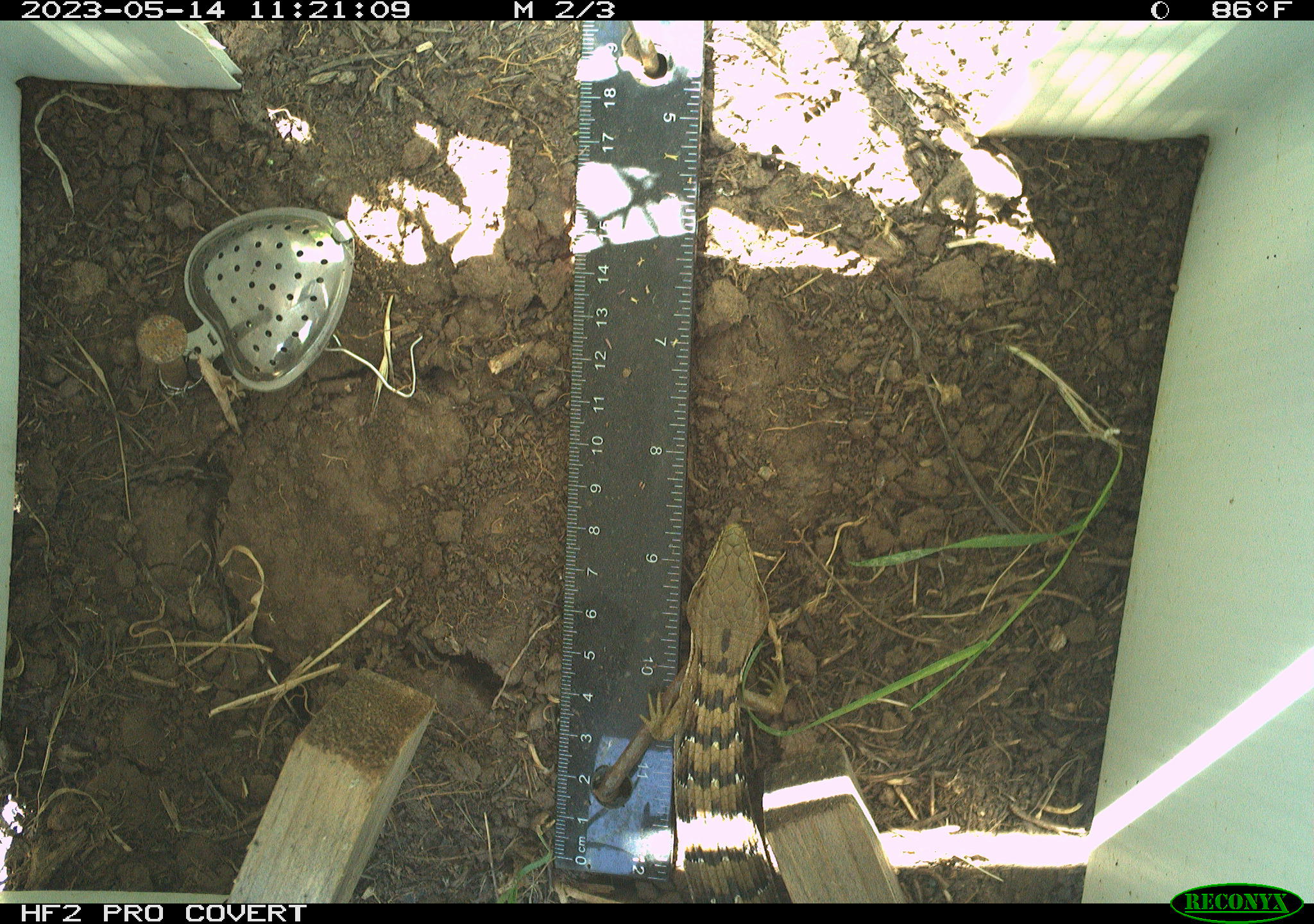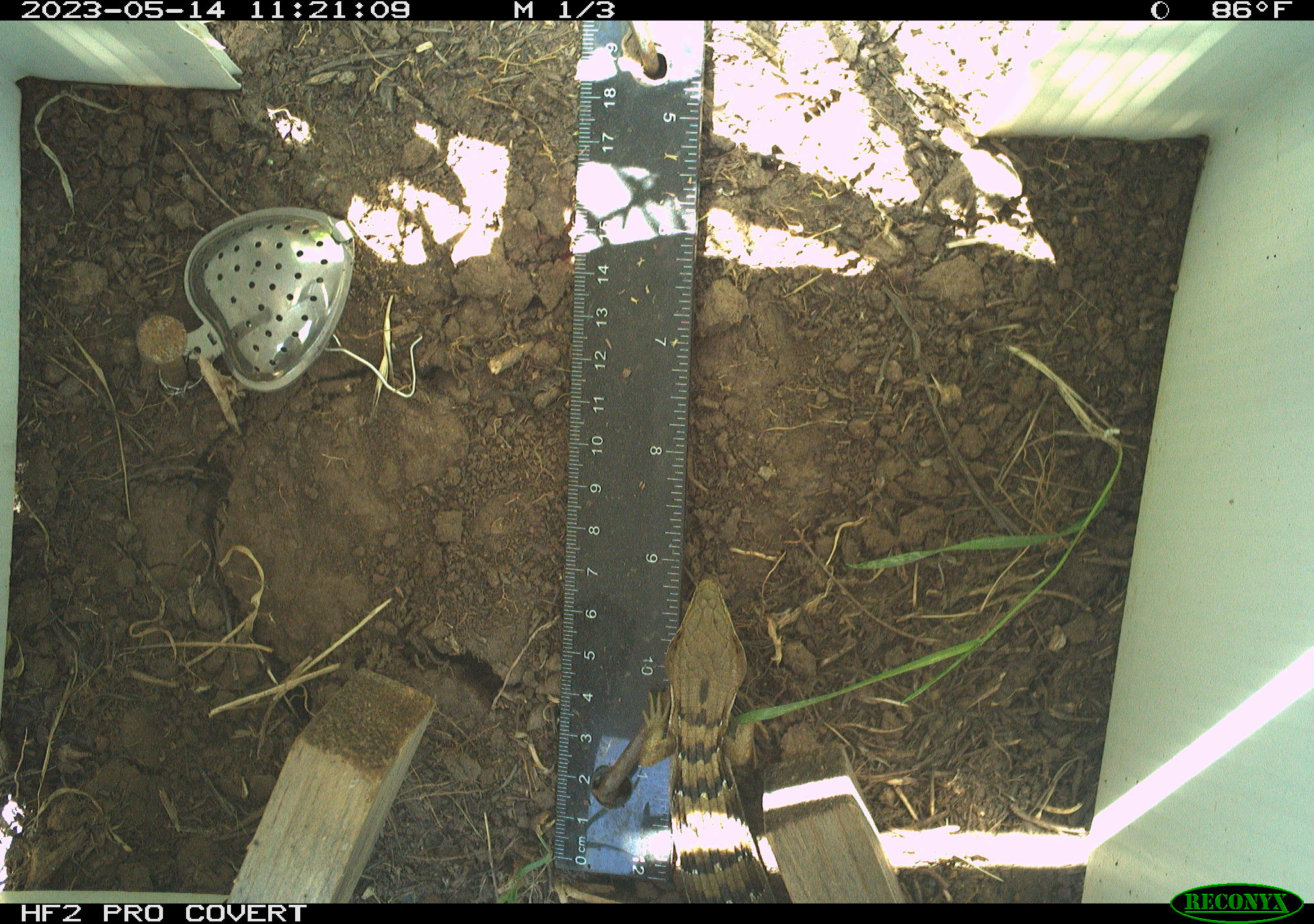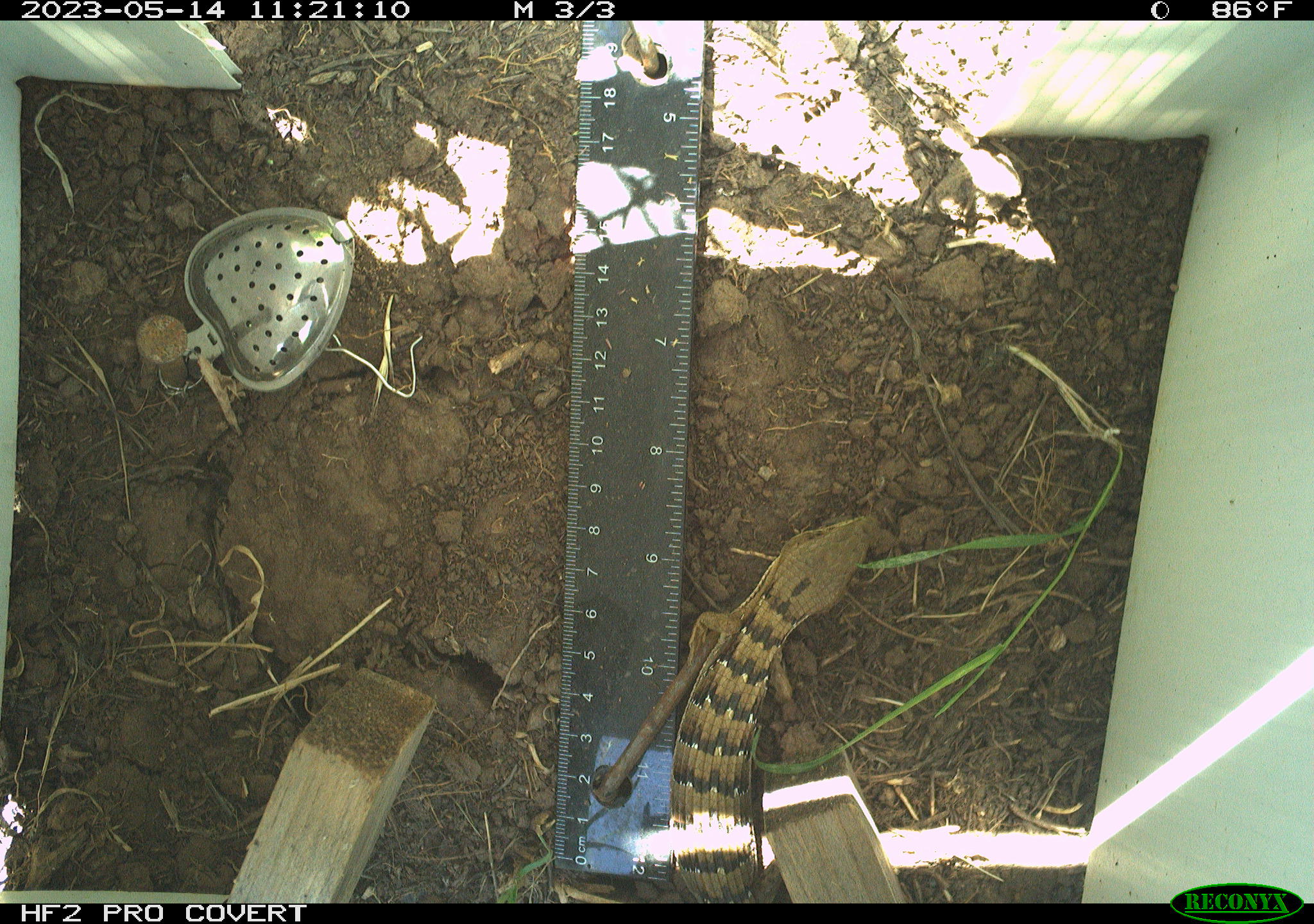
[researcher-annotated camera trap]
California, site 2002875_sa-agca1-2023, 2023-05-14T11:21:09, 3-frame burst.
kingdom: Animalia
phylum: Chordata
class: Reptilia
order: Squamata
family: Anguidae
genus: Elgaria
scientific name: Elgaria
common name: alligator lizards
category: elgaria species